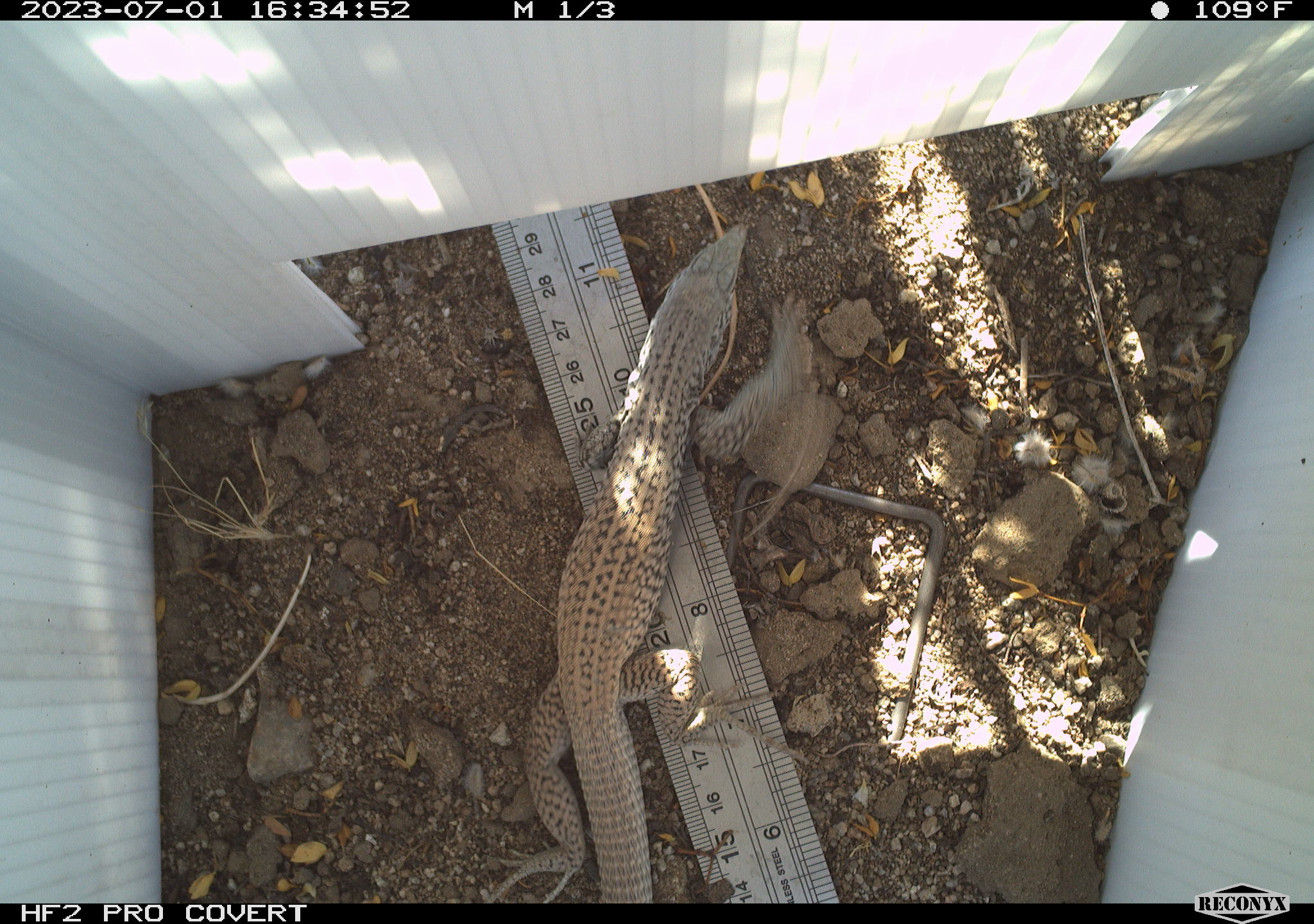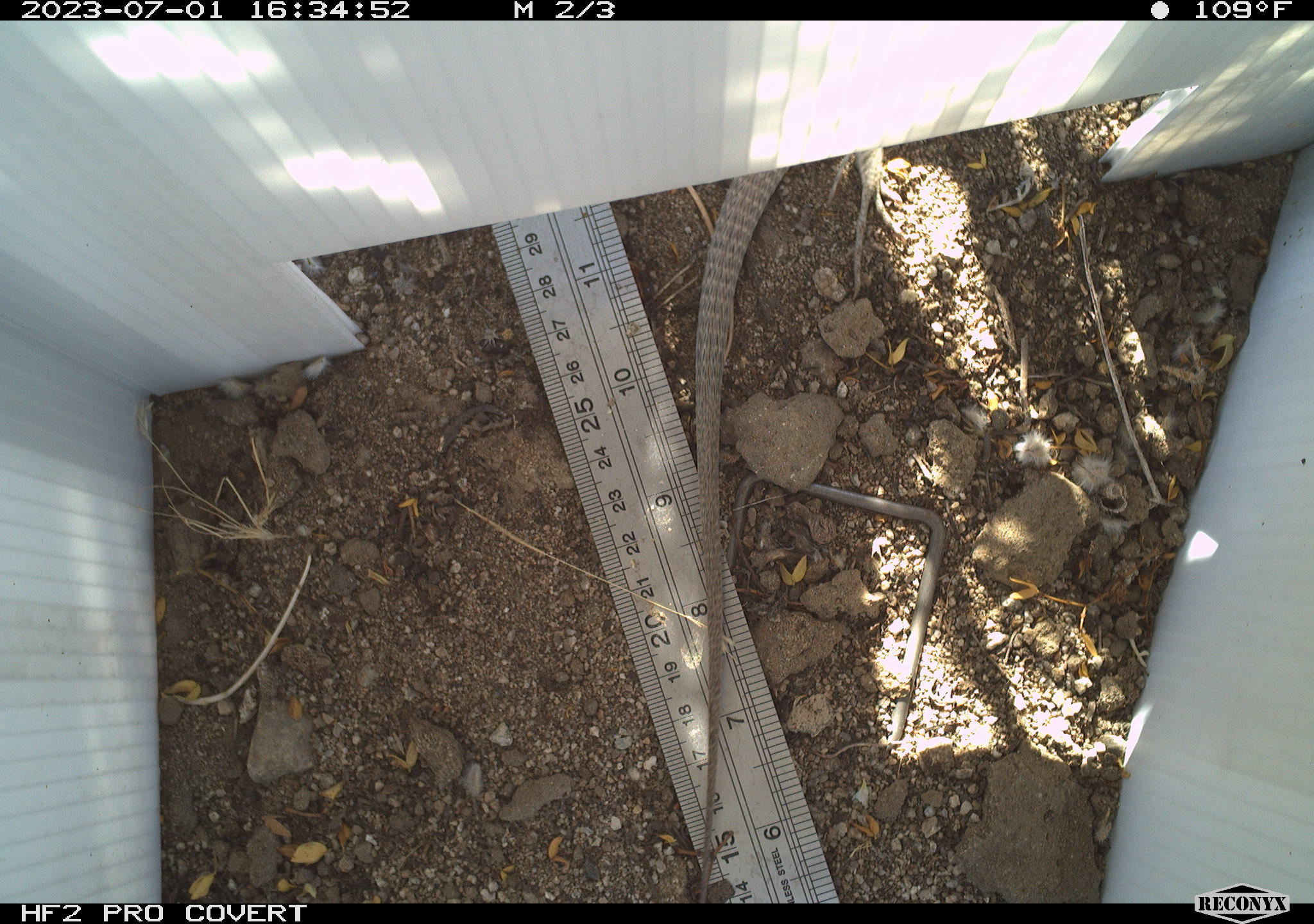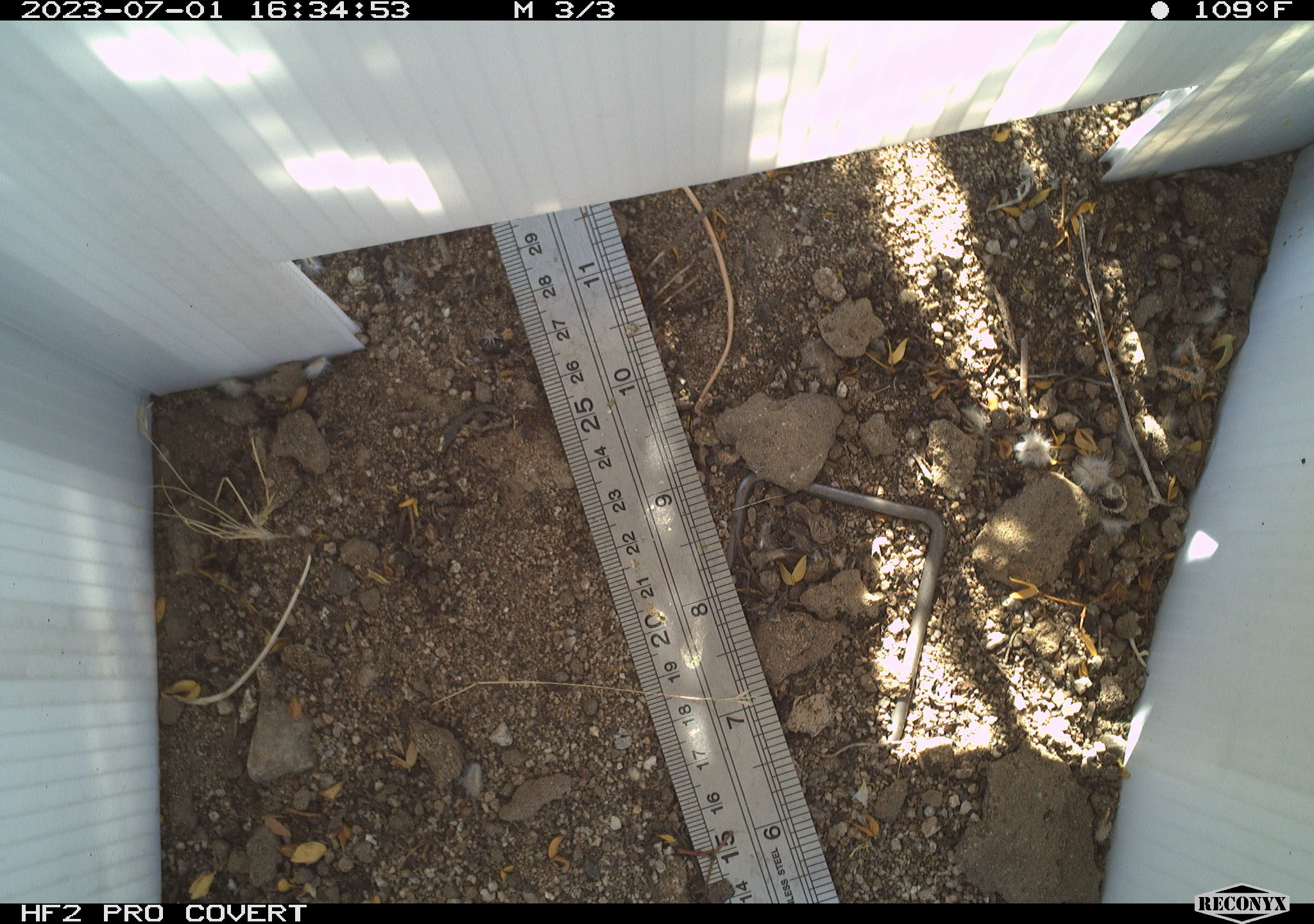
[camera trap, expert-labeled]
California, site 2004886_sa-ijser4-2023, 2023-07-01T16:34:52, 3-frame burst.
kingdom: Animalia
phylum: Chordata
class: Reptilia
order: Squamata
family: Teiidae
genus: Aspidoscelis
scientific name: Aspidoscelis tigris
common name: western whiptail